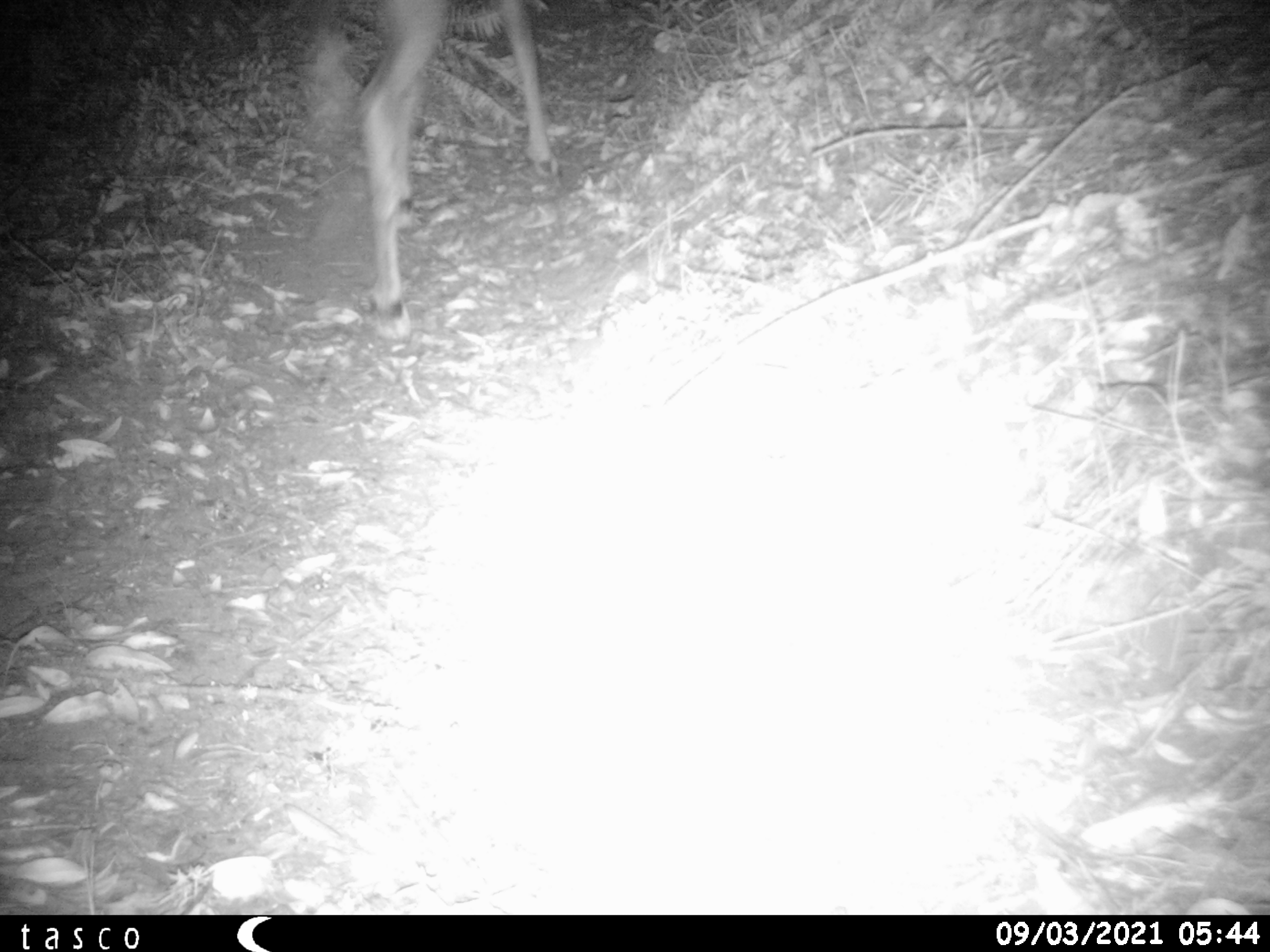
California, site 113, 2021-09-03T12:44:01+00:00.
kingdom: Animalia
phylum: Chordata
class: Mammalia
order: Artiodactyla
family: Cervidae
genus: Odocoileus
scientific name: Odocoileus hemionus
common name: mule deer